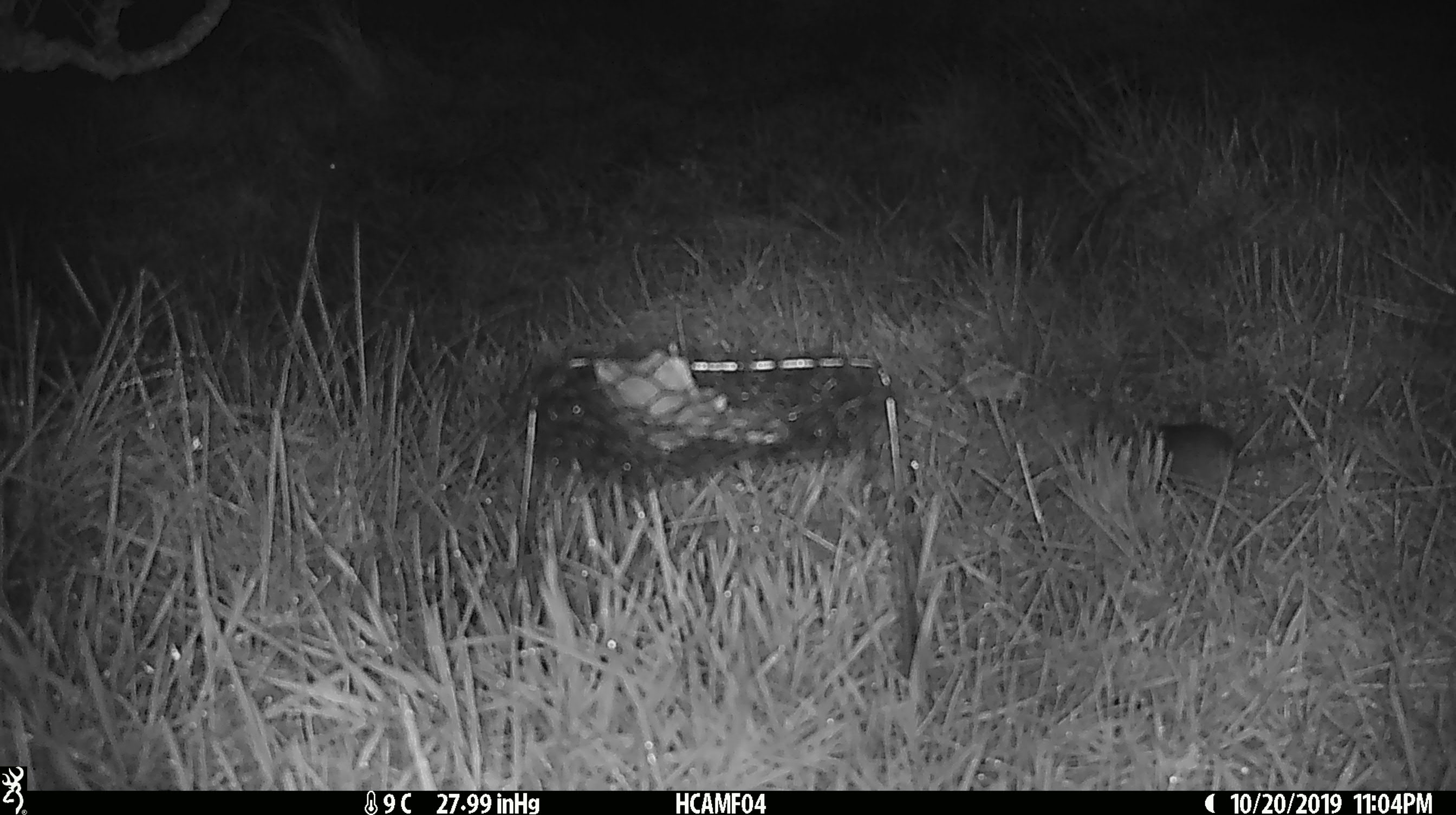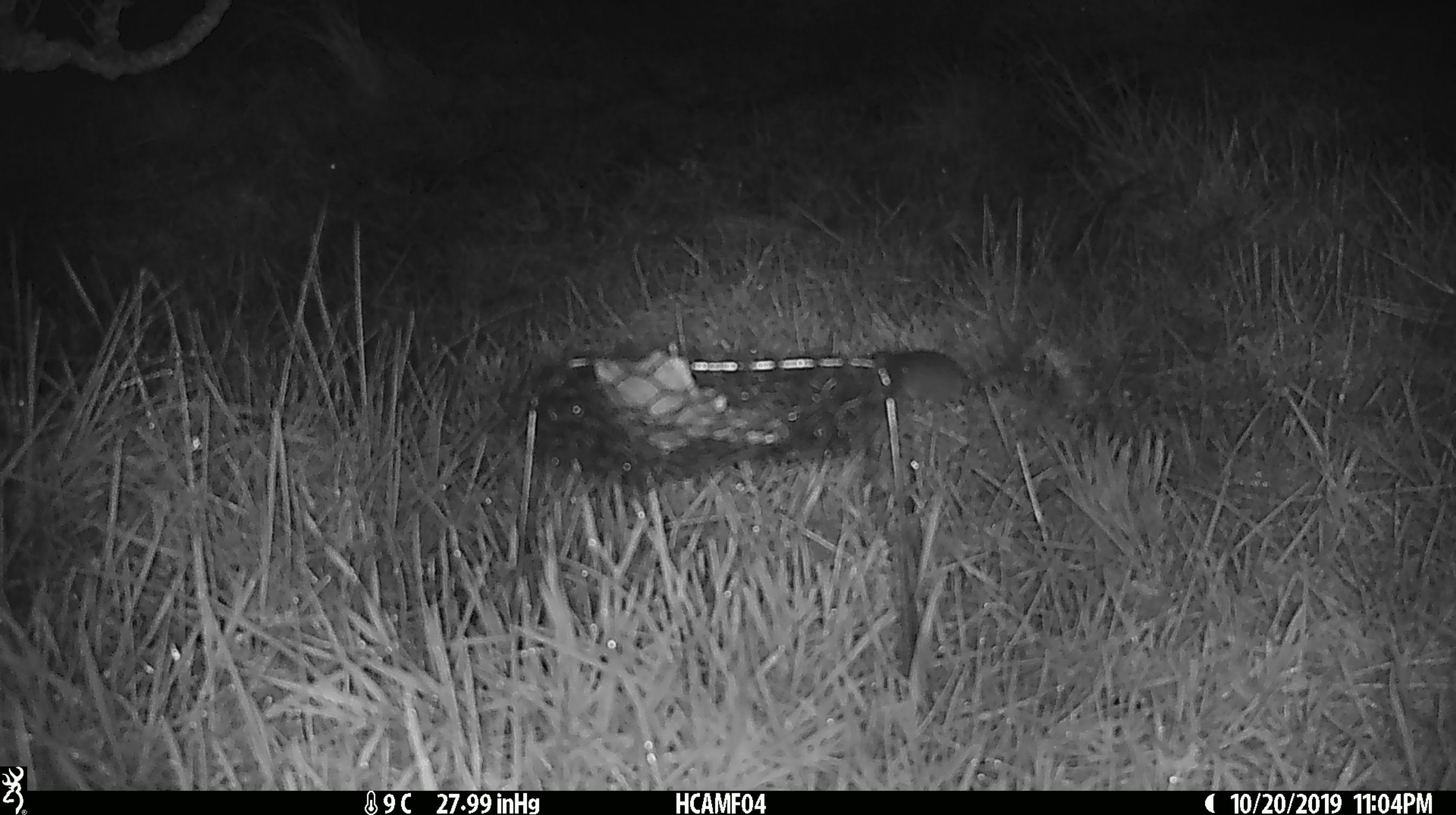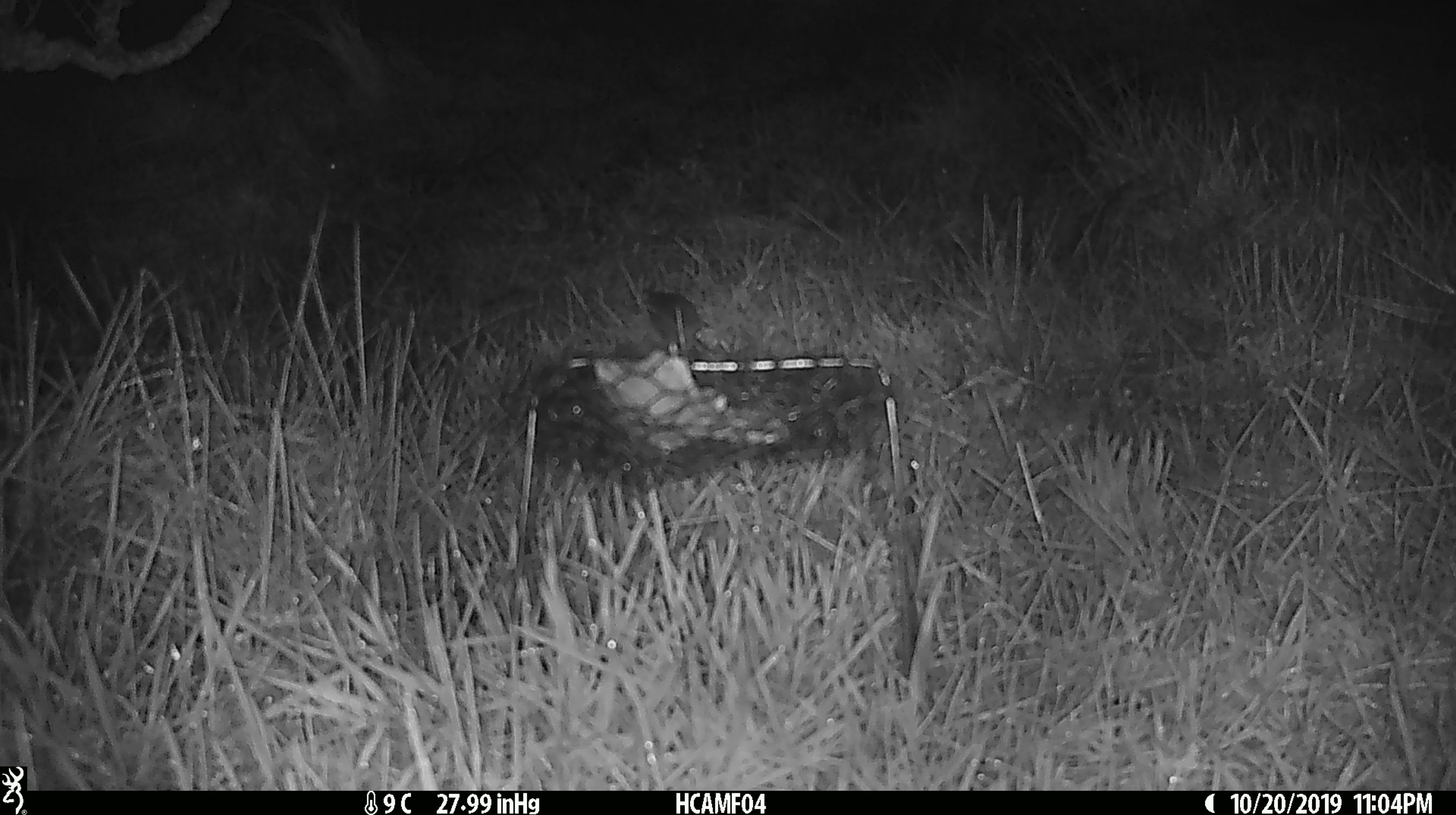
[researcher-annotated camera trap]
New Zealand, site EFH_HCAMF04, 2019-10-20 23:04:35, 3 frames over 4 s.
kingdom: Animalia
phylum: Chordata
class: Mammalia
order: Rodentia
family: Muridae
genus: Mus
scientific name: Mus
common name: mouse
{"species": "mouse (Mus)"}